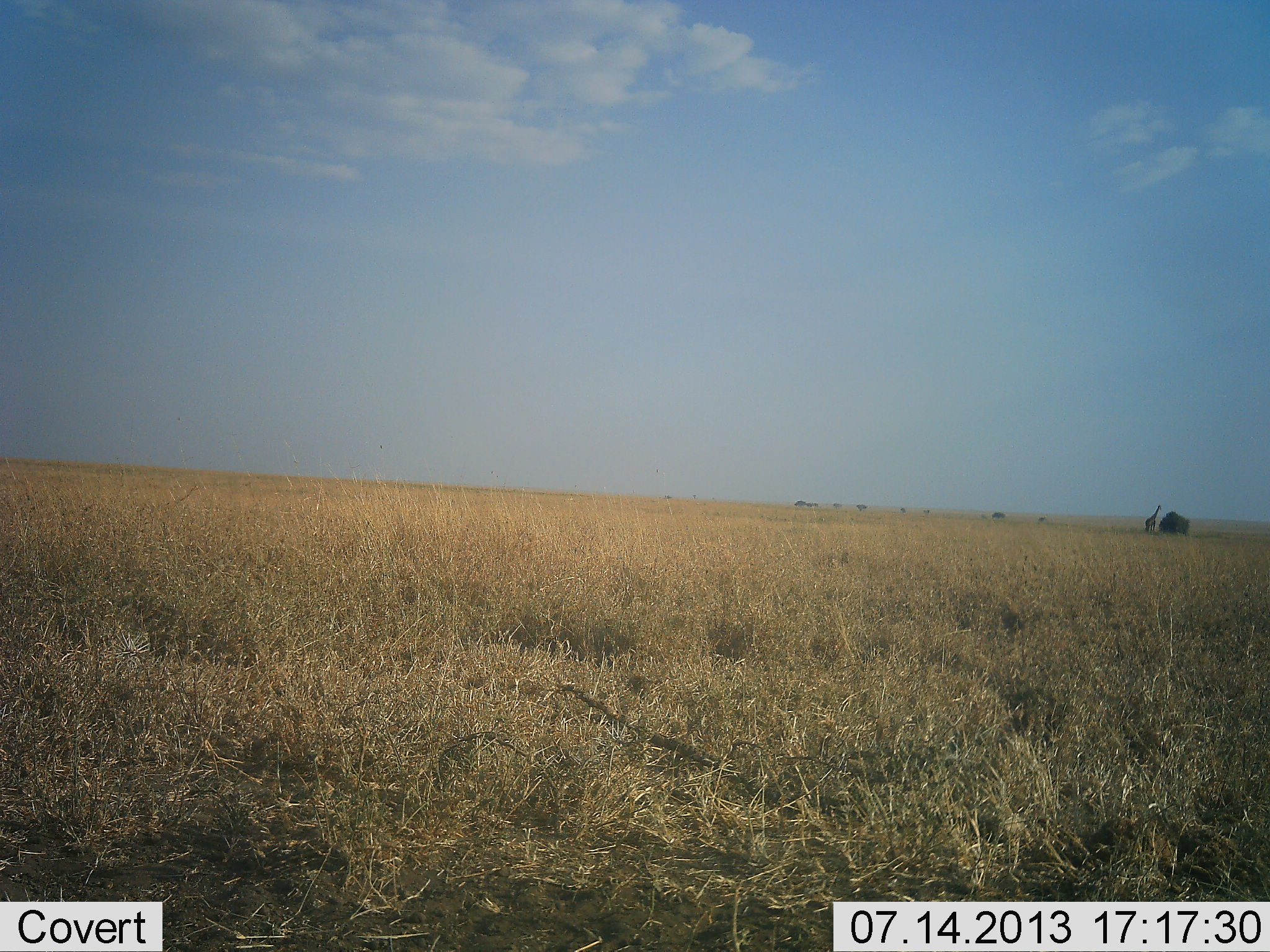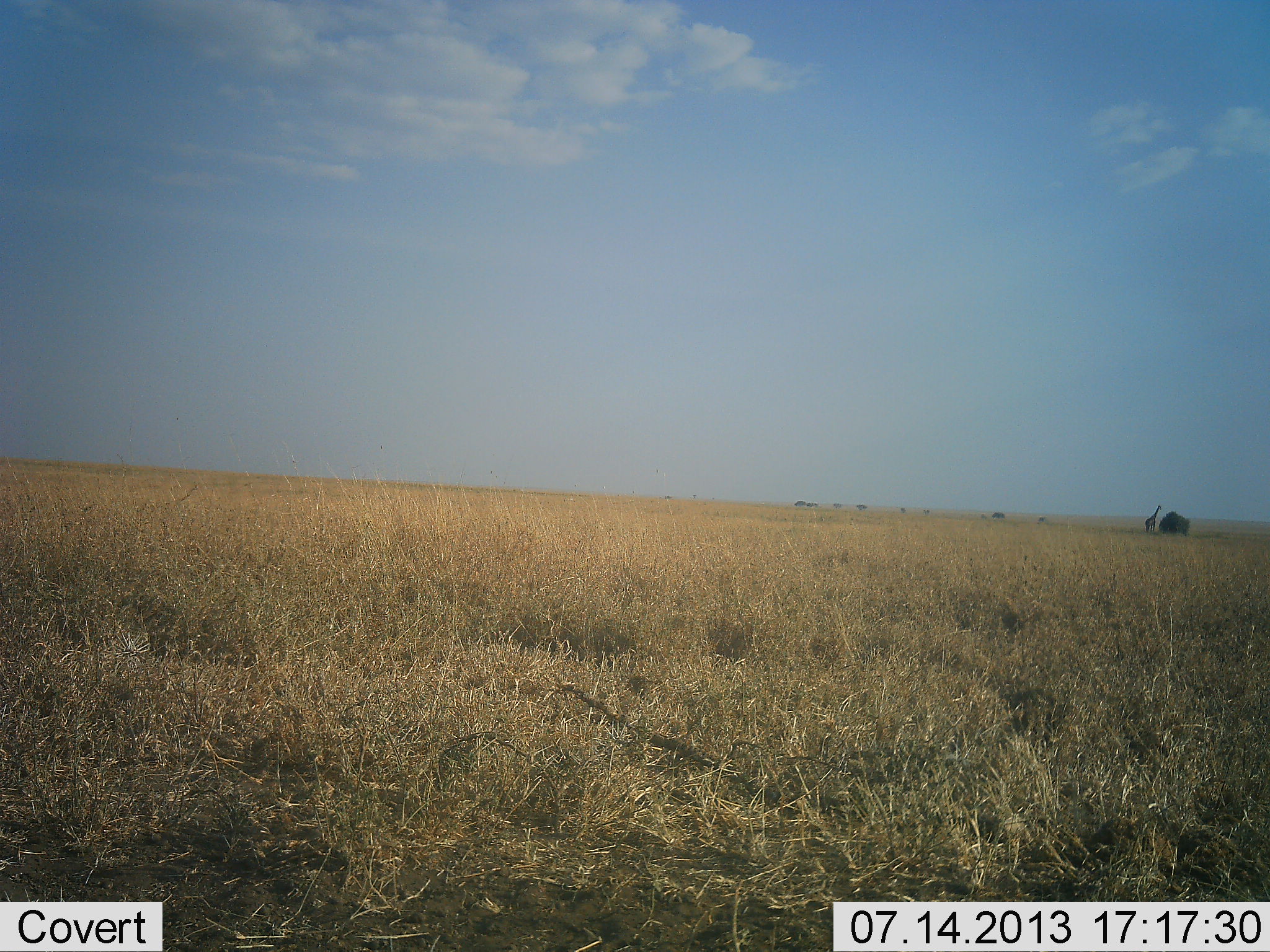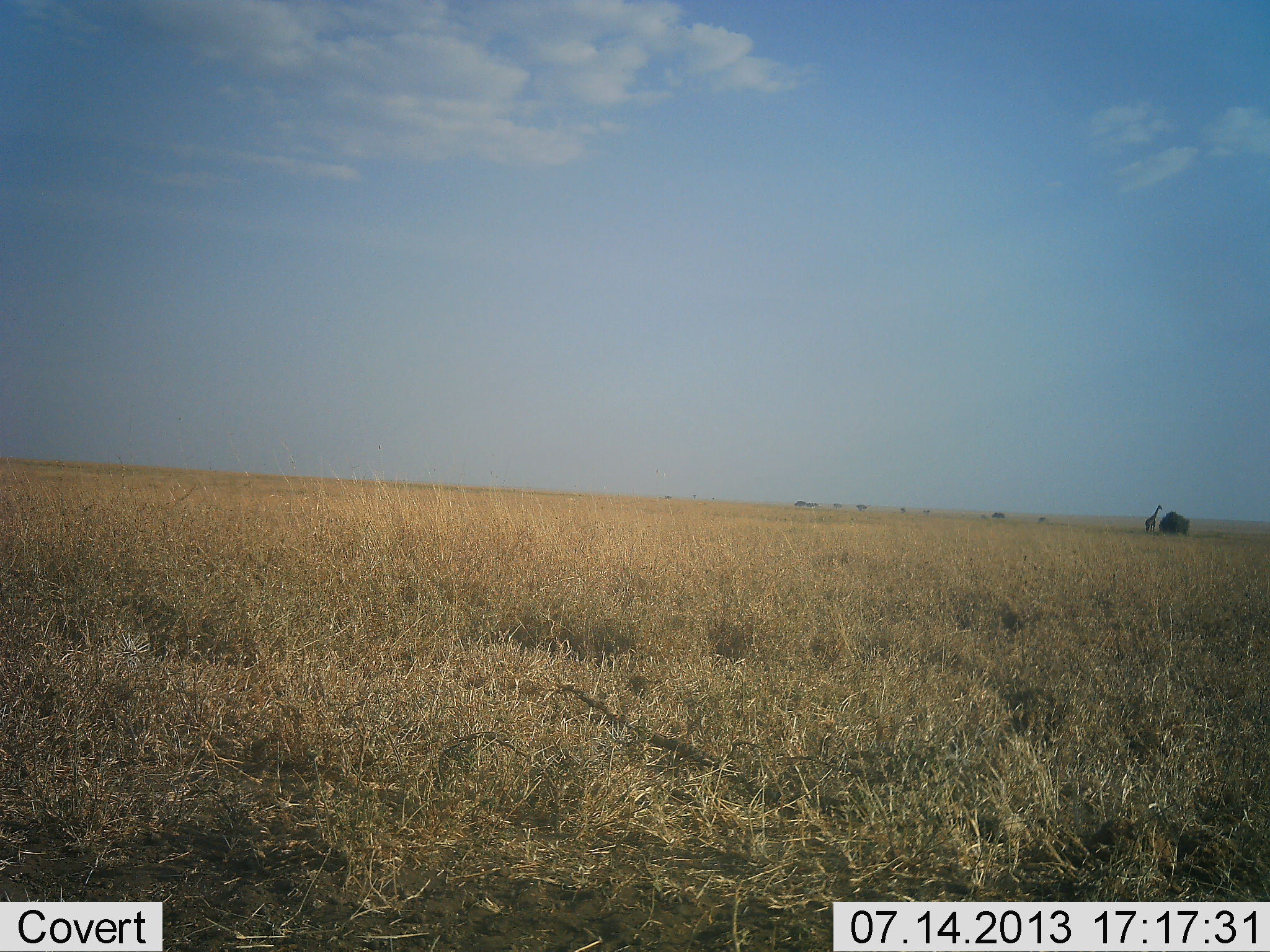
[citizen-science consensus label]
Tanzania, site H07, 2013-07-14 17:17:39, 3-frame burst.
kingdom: Animalia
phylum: Chordata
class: Mammalia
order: Artiodactyla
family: Giraffidae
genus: Giraffa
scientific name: Giraffa camelopardalis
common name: giraffe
Giraffe (Giraffa camelopardalis), count 1. Behavior (volunteer vote fractions): standing 100%, resting 0%, moving 0%, interacting 0%. Young present (vote fraction): 0%. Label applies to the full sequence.